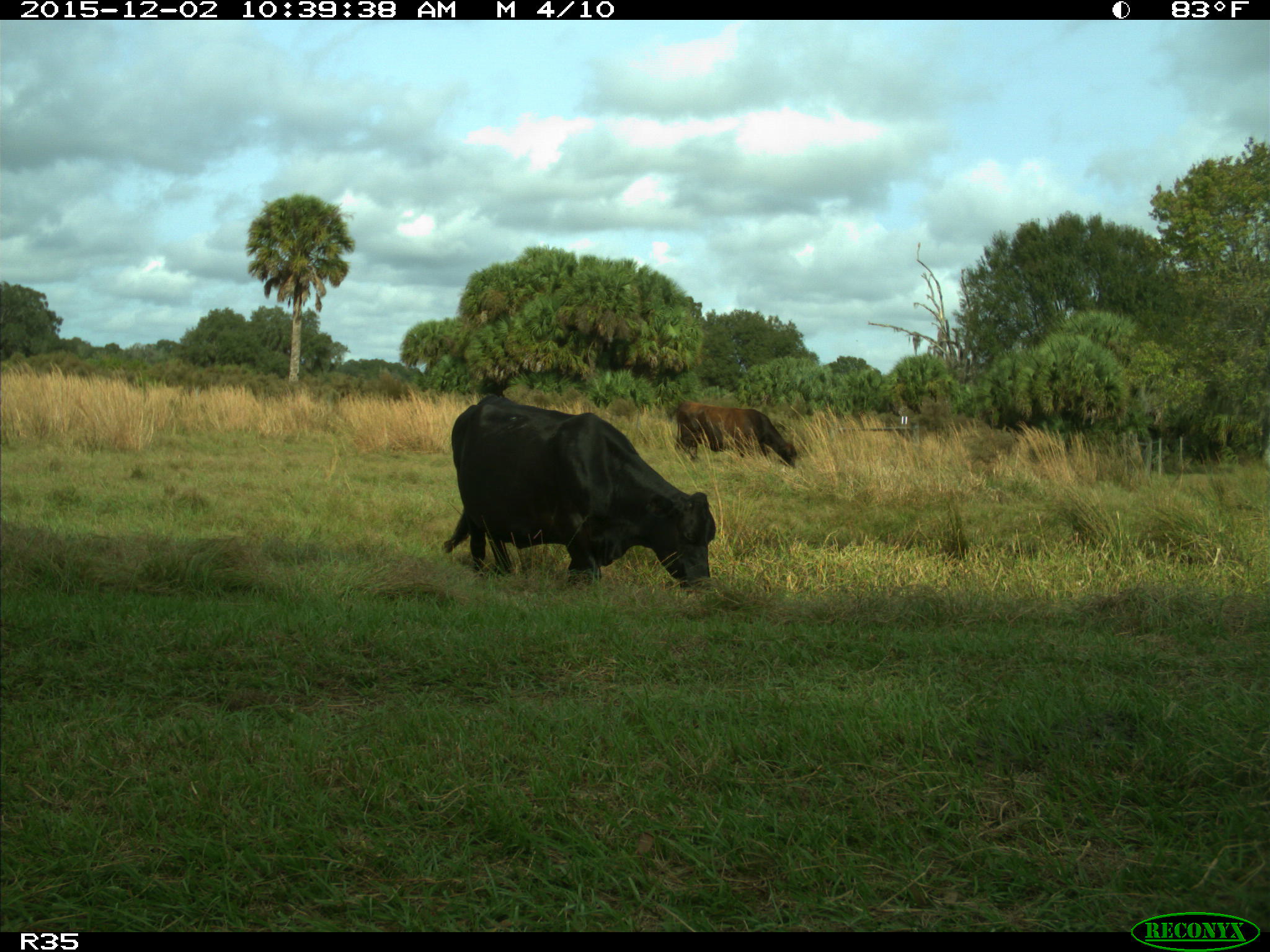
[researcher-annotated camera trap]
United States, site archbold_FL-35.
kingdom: Animalia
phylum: Chordata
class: Mammalia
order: Artiodactyla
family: Bovidae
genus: Bos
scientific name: Bos taurus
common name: domestic cow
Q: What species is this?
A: Bos taurus (domestic cow).